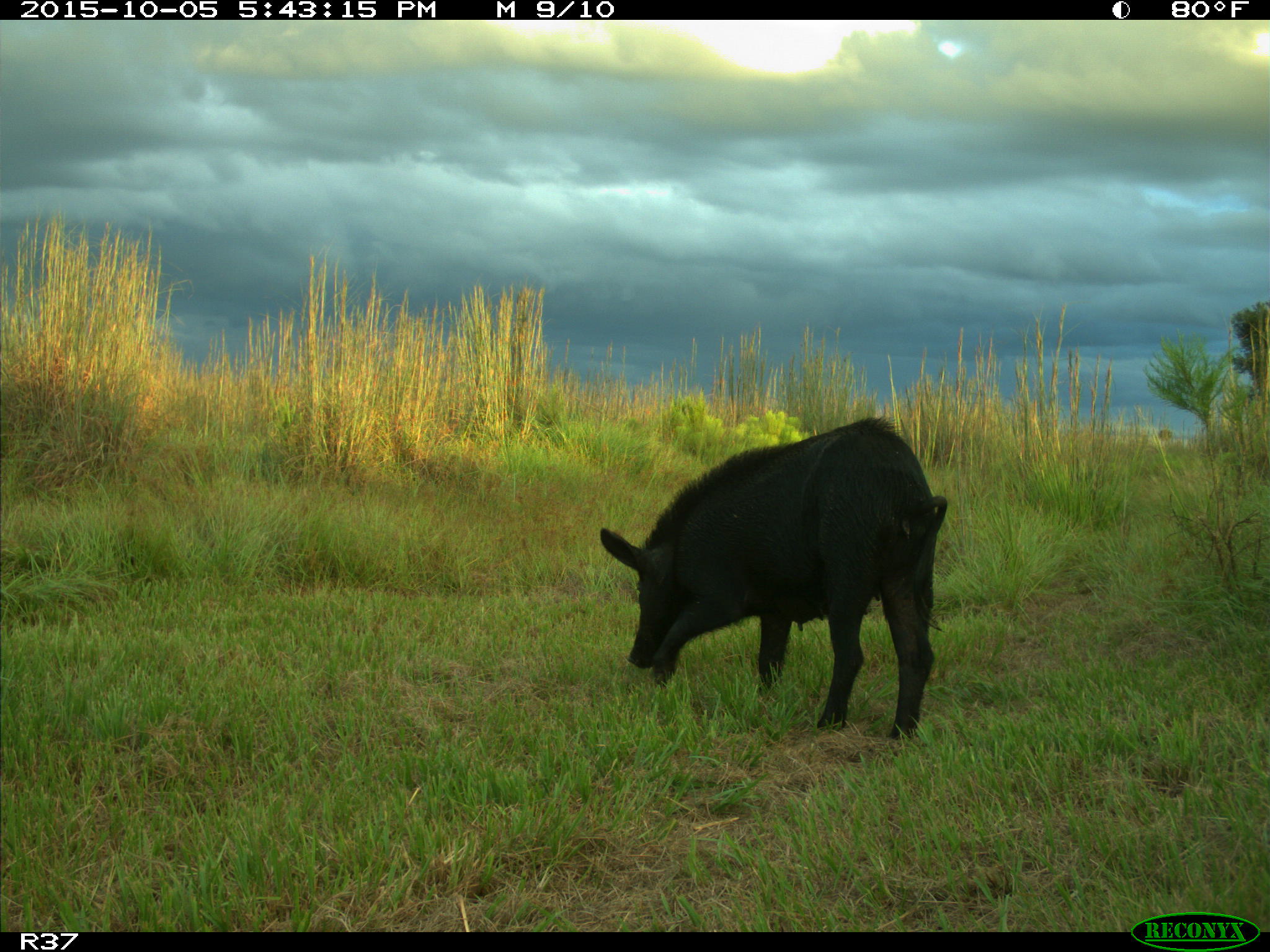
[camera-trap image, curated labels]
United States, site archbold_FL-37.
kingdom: Animalia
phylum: Chordata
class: Mammalia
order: Artiodactyla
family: Suidae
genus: Sus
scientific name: Sus scrofa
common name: wild boar